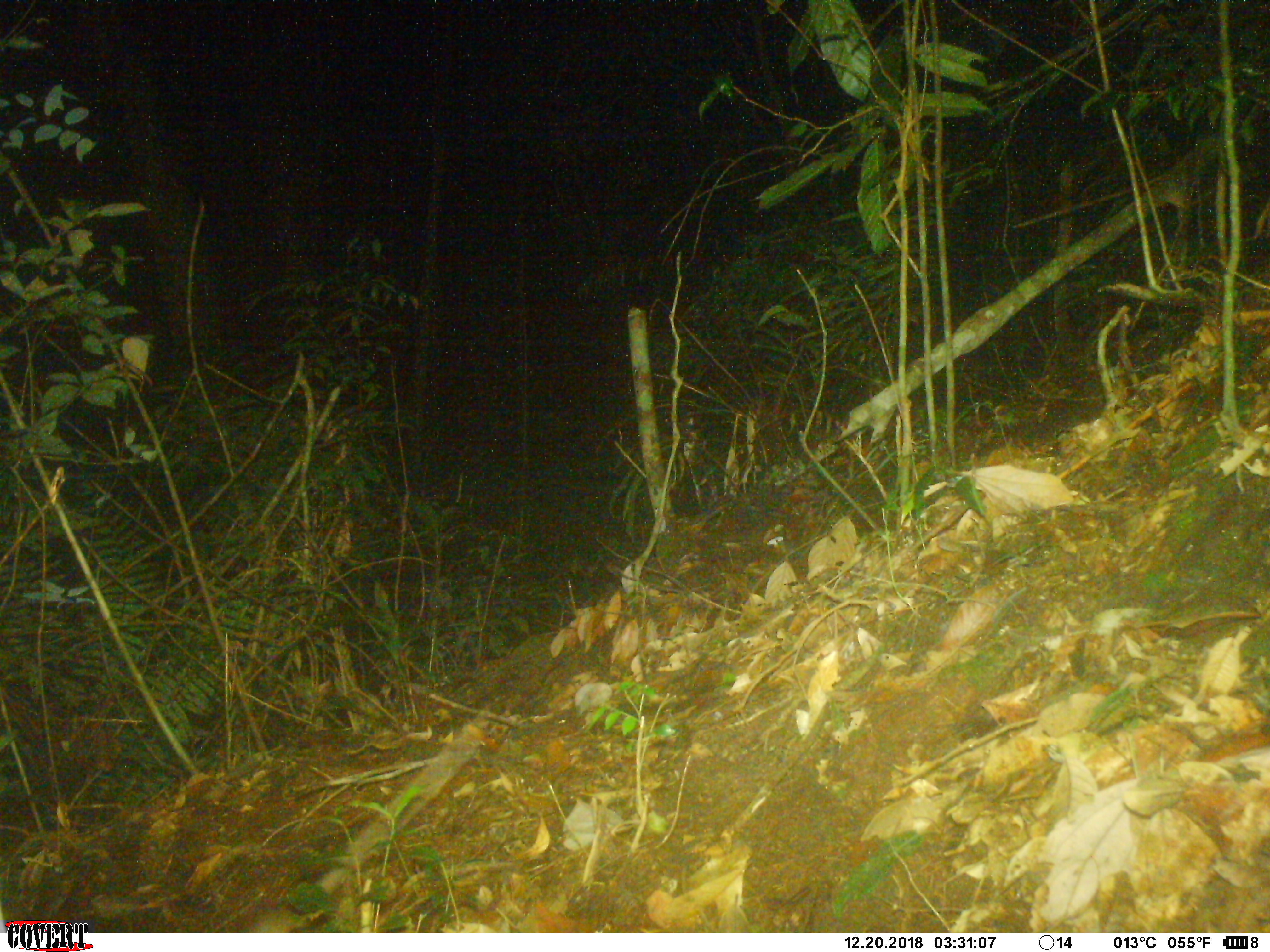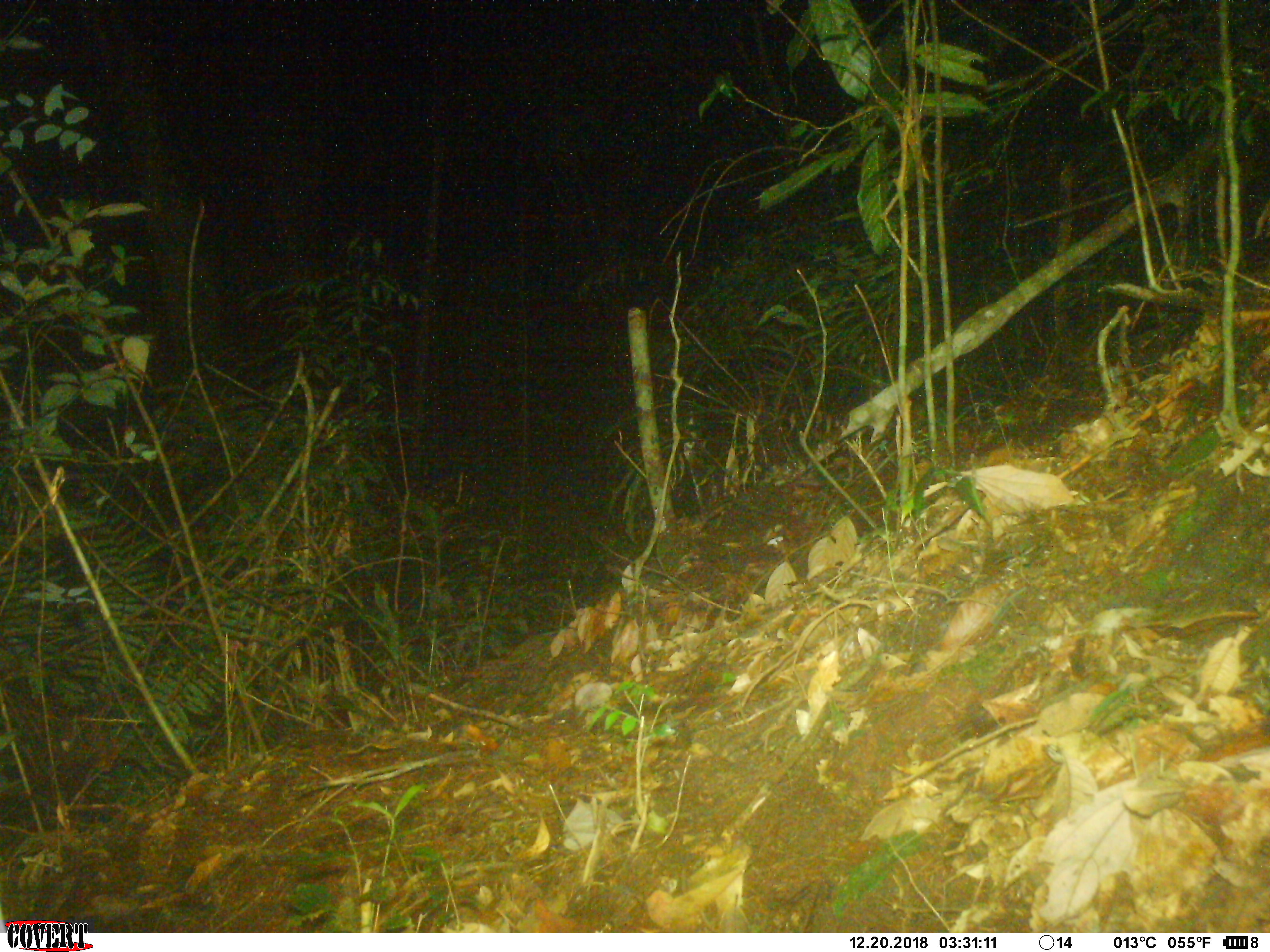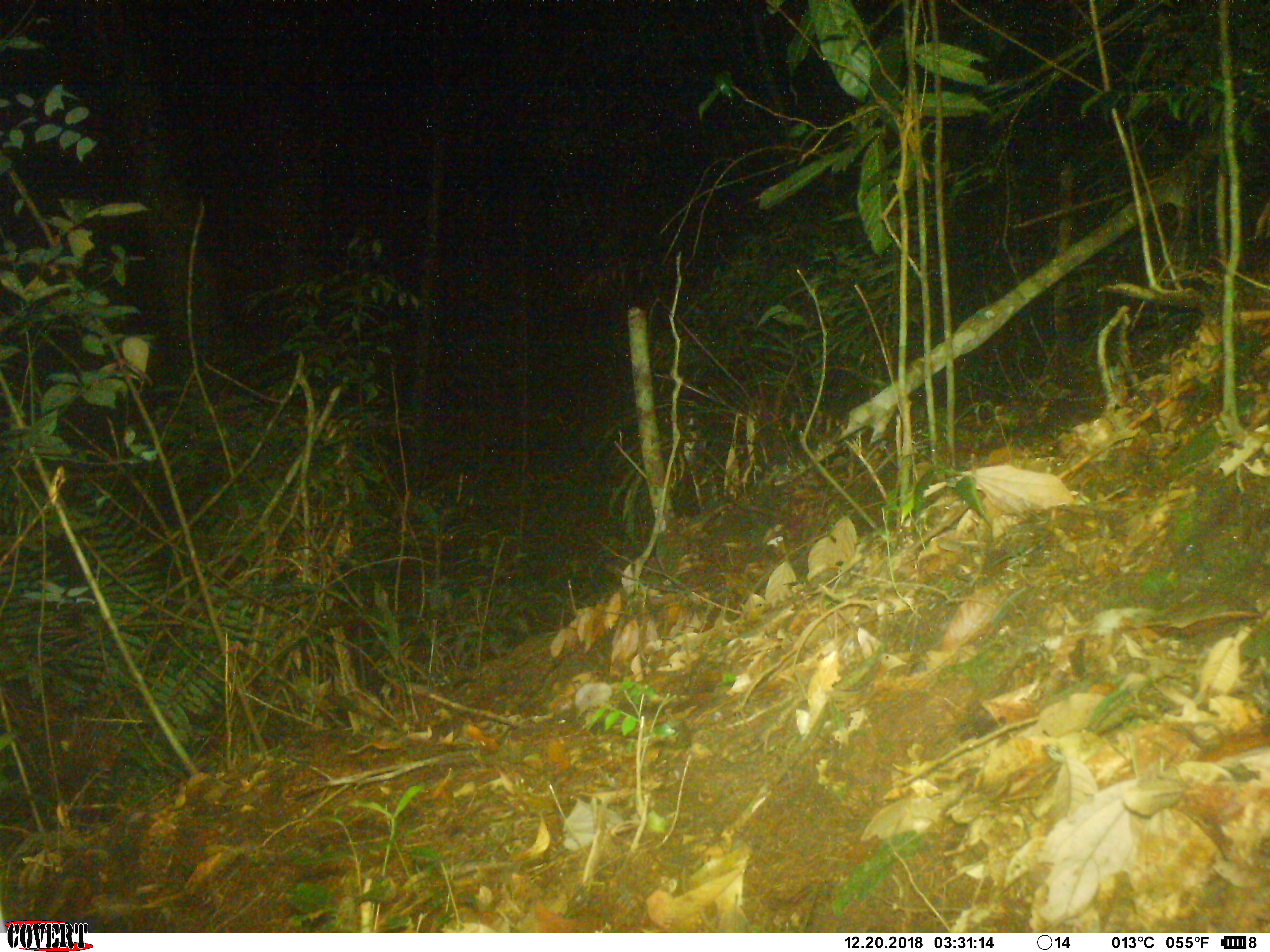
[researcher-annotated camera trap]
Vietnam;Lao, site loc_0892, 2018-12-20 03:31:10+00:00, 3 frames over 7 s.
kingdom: Animalia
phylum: Chordata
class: Mammalia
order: Rodentia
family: Muridae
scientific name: Muridae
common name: old-world mice and rats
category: unidentified murid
Unidentified murid (old-world mice and rats) (Muridae). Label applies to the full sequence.